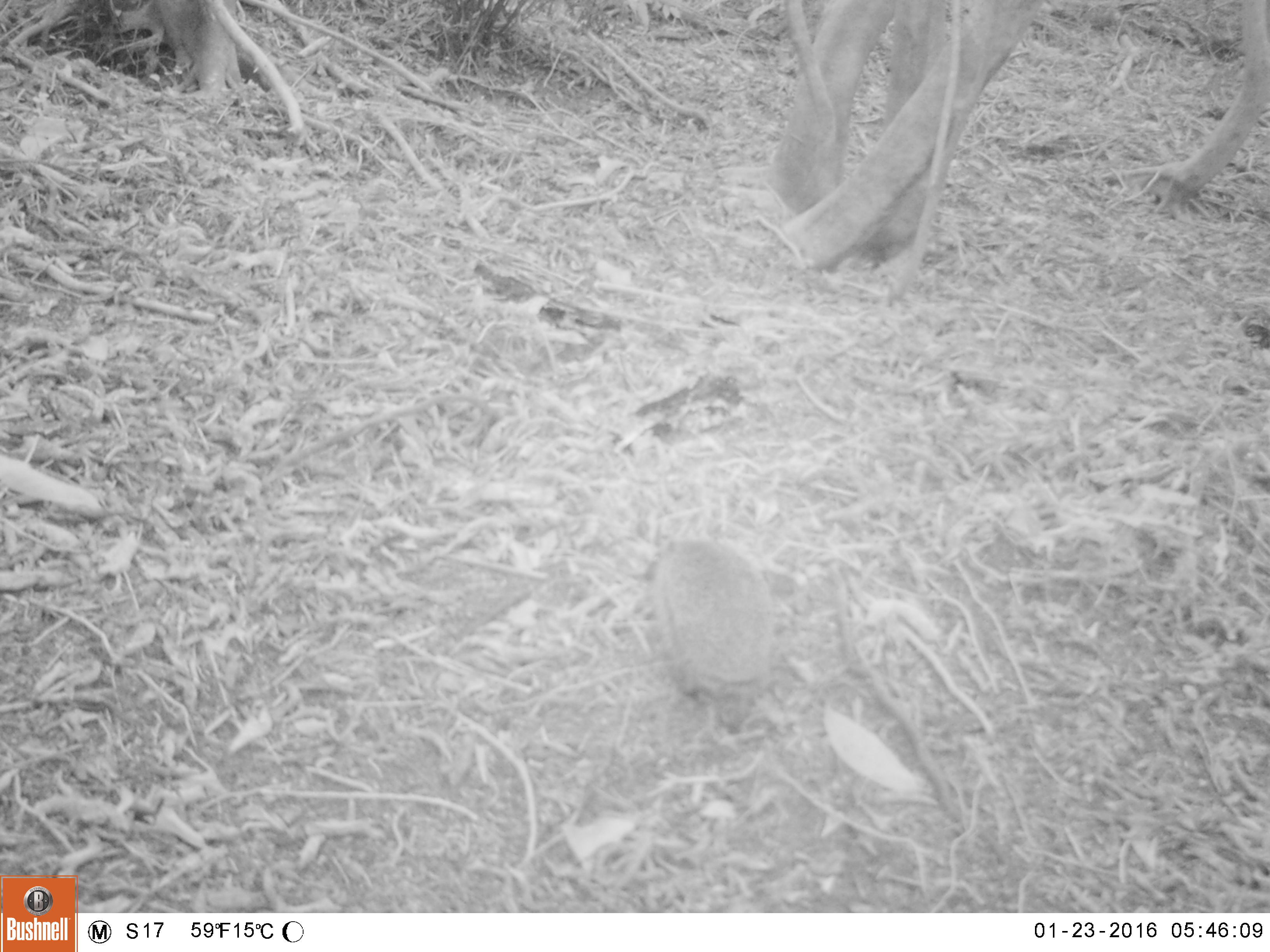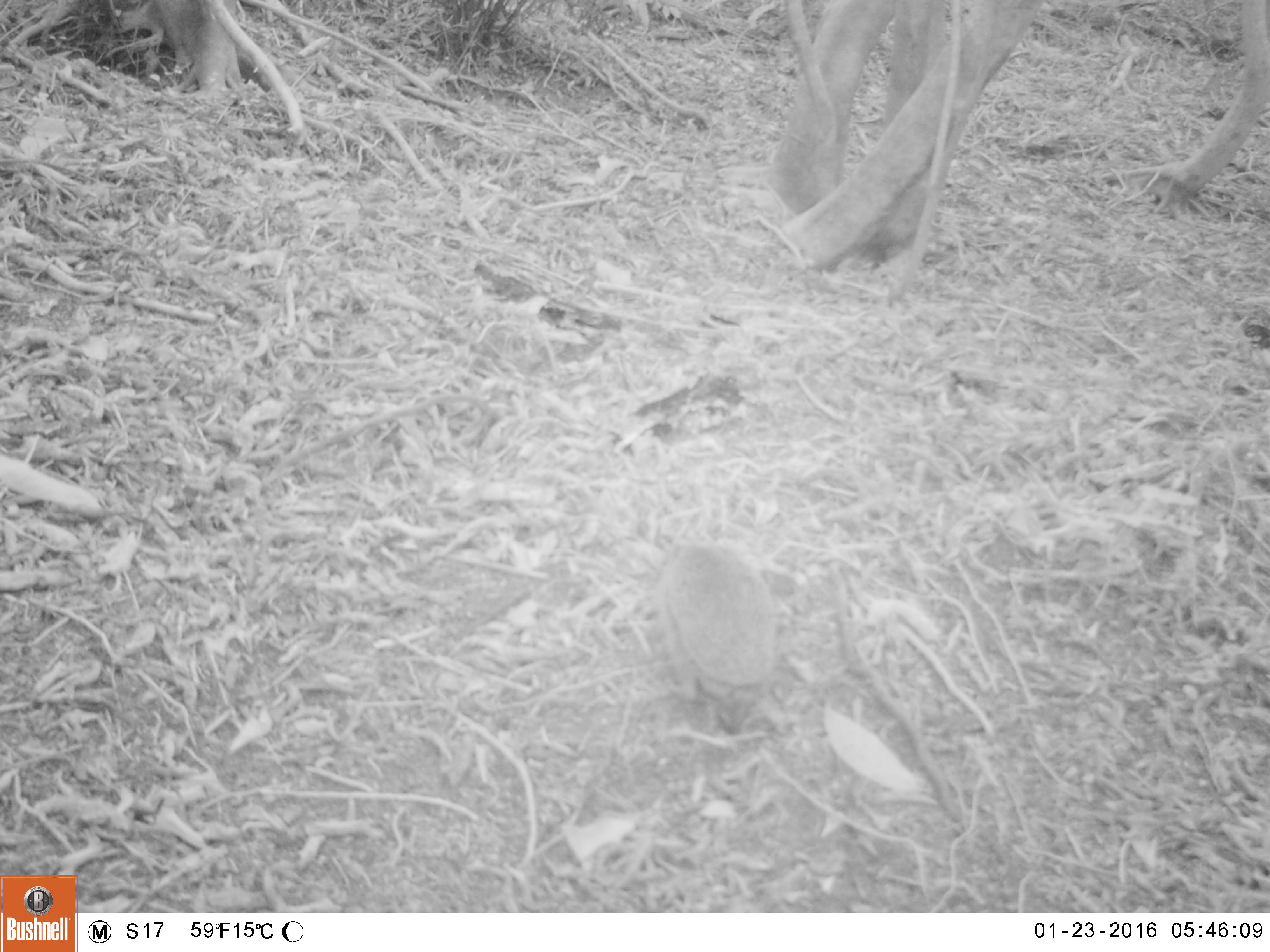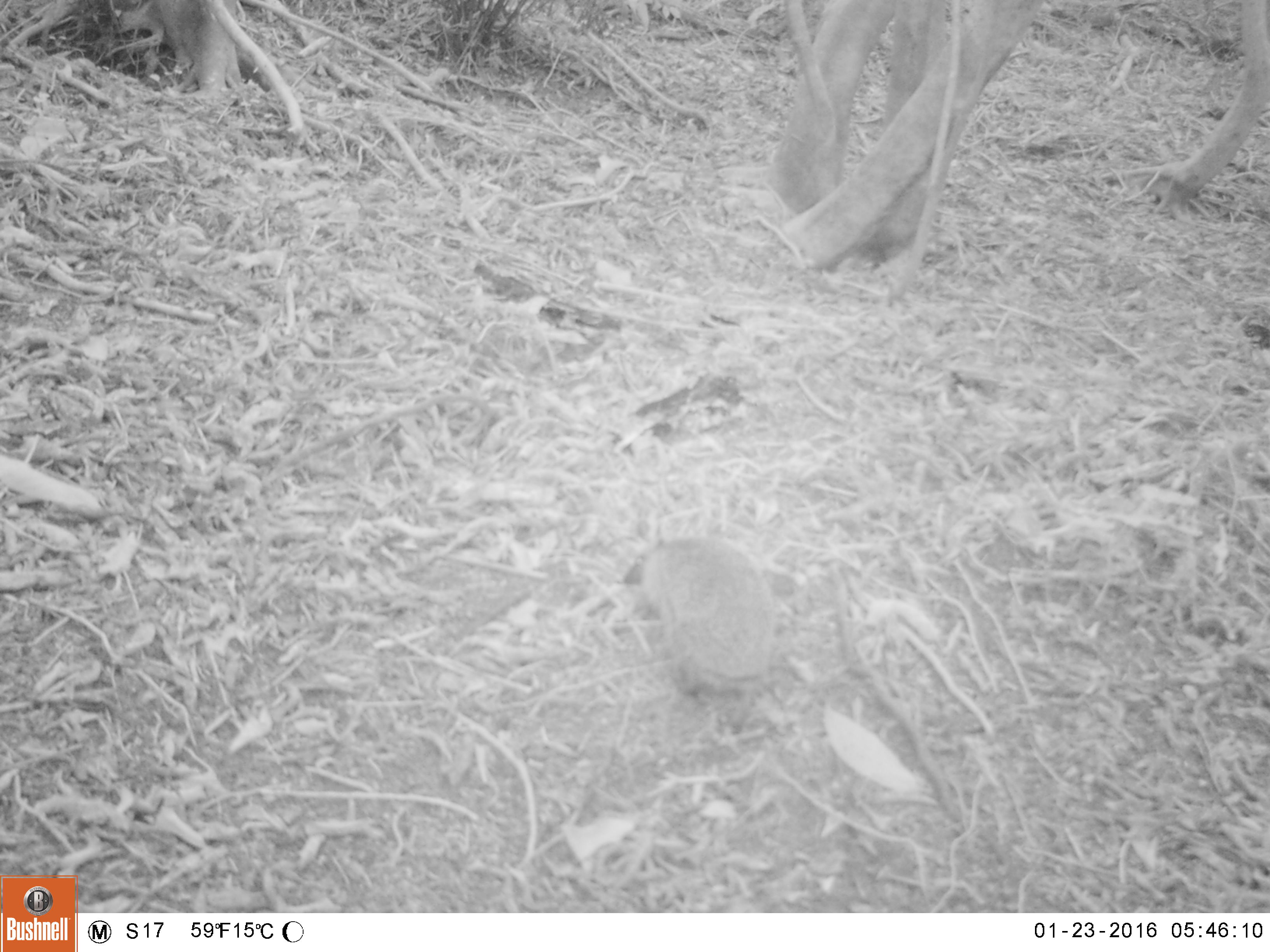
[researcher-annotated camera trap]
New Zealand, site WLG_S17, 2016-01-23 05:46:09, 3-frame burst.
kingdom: Animalia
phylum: Chordata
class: Mammalia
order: Eulipotyphla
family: Erinaceidae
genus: Erinaceus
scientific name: Erinaceus europaeus europaeus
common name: european hedgehog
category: hedgehog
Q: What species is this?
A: Hedgehog (european hedgehog) (Erinaceus europaeus europaeus).